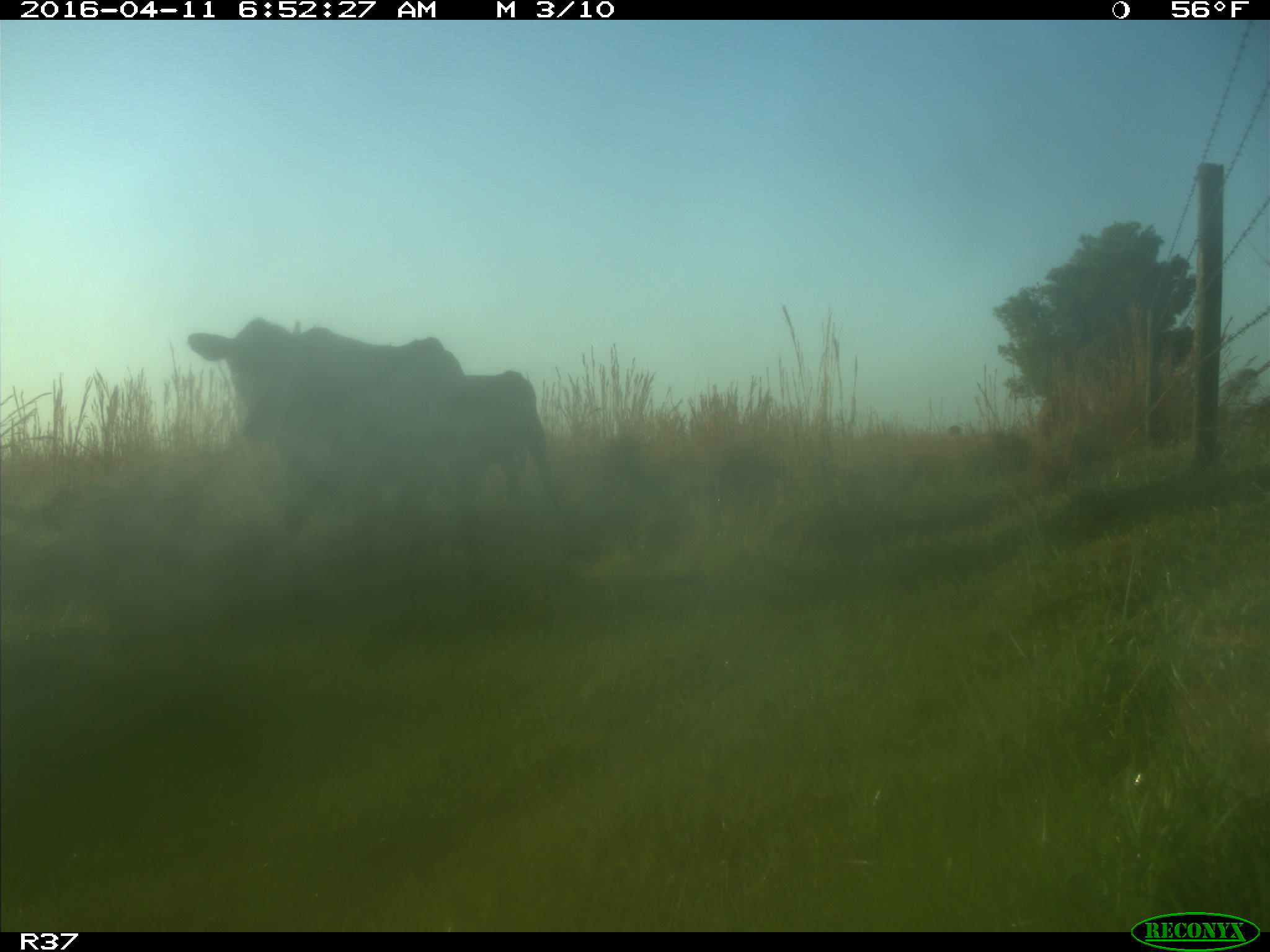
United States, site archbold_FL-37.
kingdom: Animalia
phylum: Chordata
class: Mammalia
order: Artiodactyla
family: Bovidae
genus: Bos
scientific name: Bos taurus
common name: domestic cow